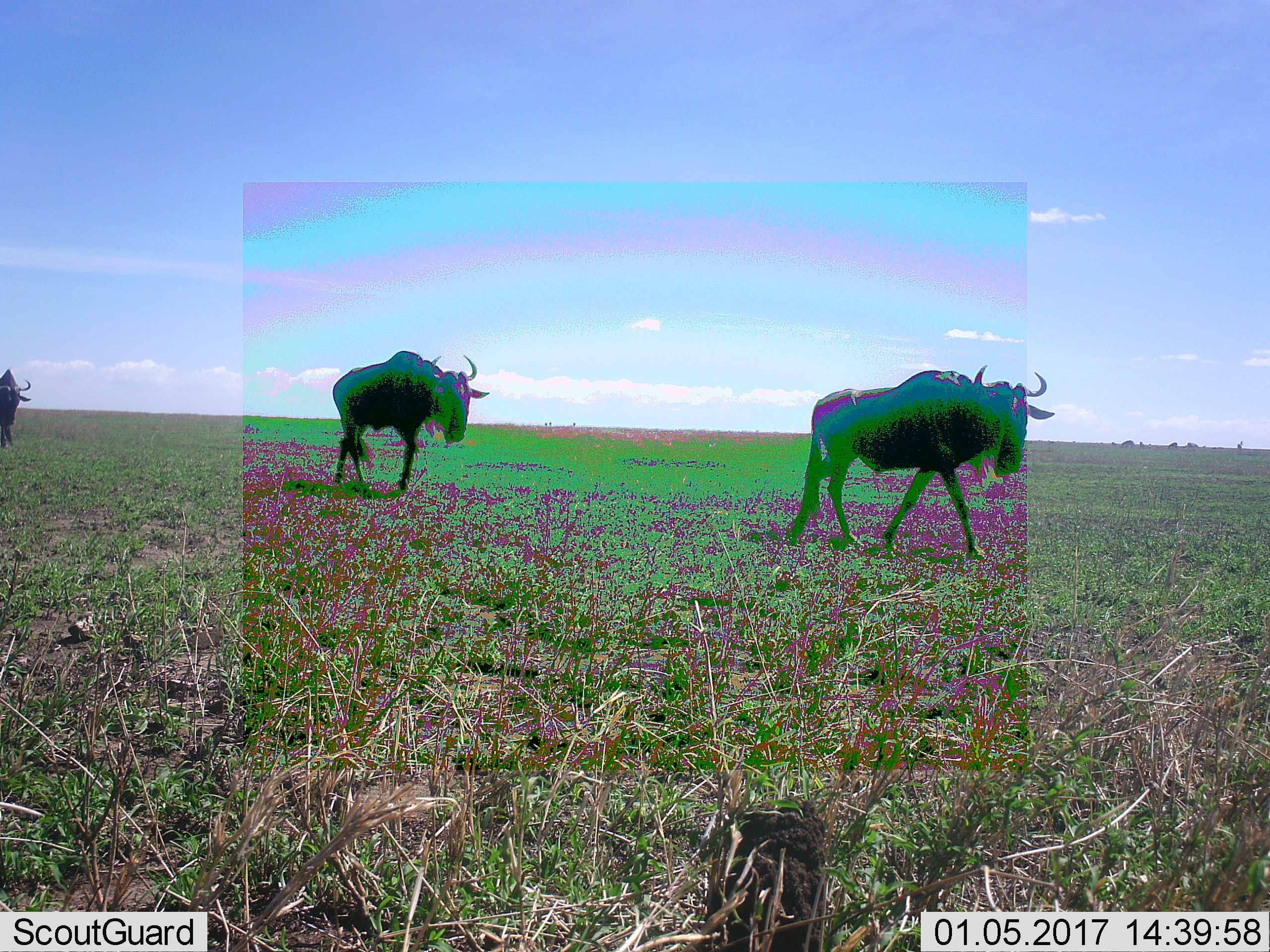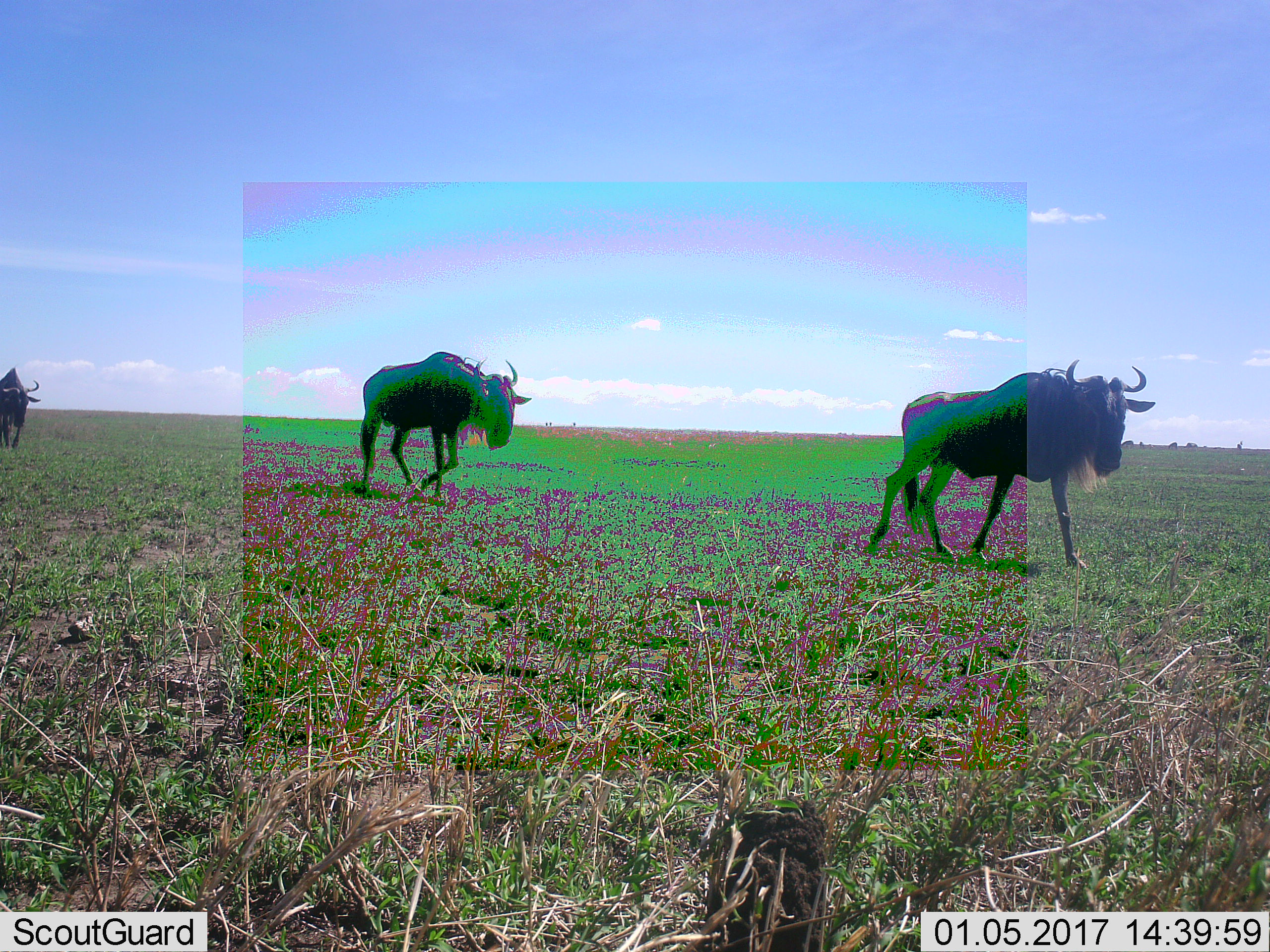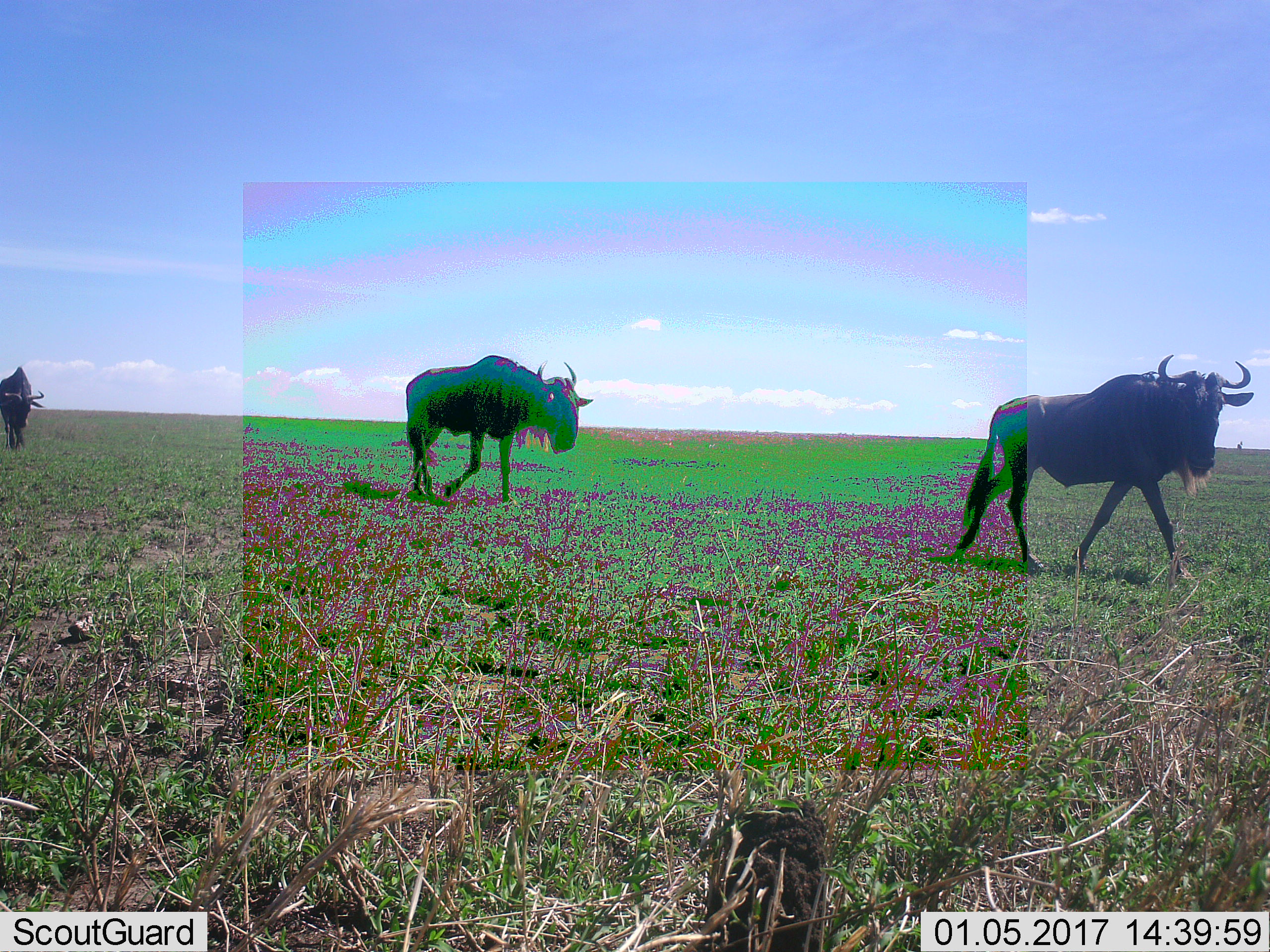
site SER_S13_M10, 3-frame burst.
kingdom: Animalia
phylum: Chordata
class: Mammalia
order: Artiodactyla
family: Bovidae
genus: Connochaetes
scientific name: Connochaetes taurinus taurinus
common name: blue wildebeest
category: wildebeestblue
Wildebeestblue (blue wildebeest) (Connochaetes taurinus taurinus), count 3. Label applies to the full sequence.